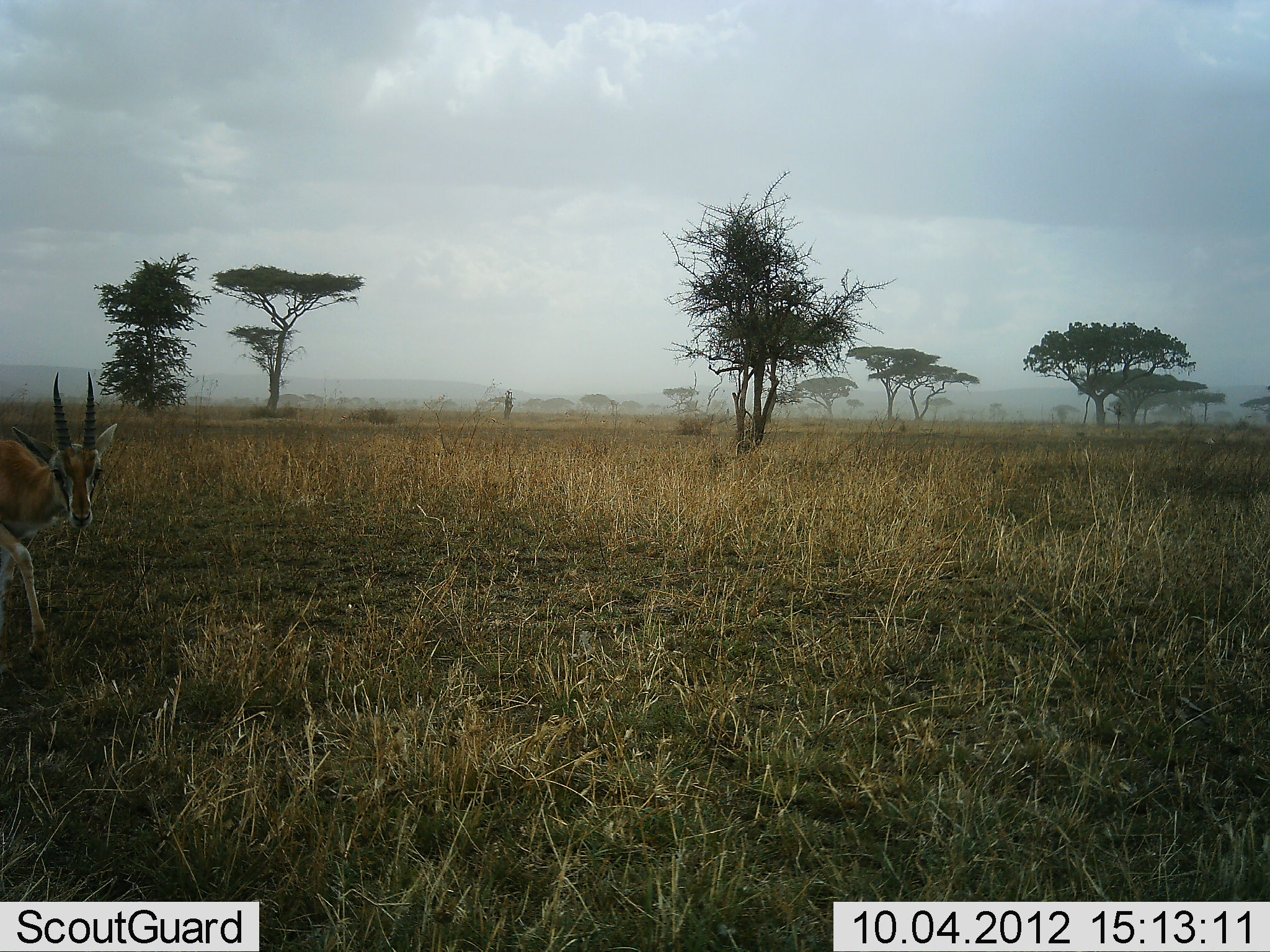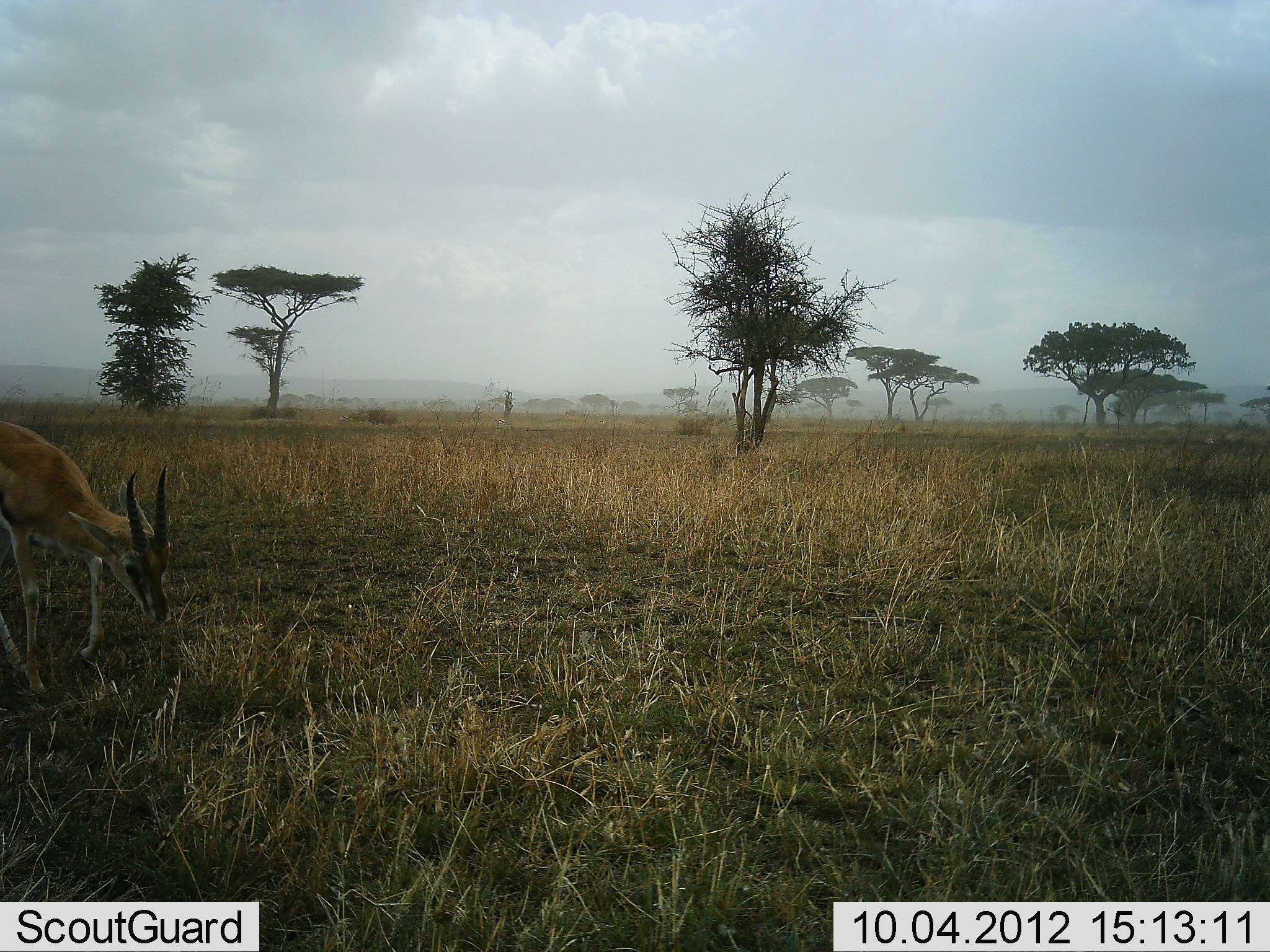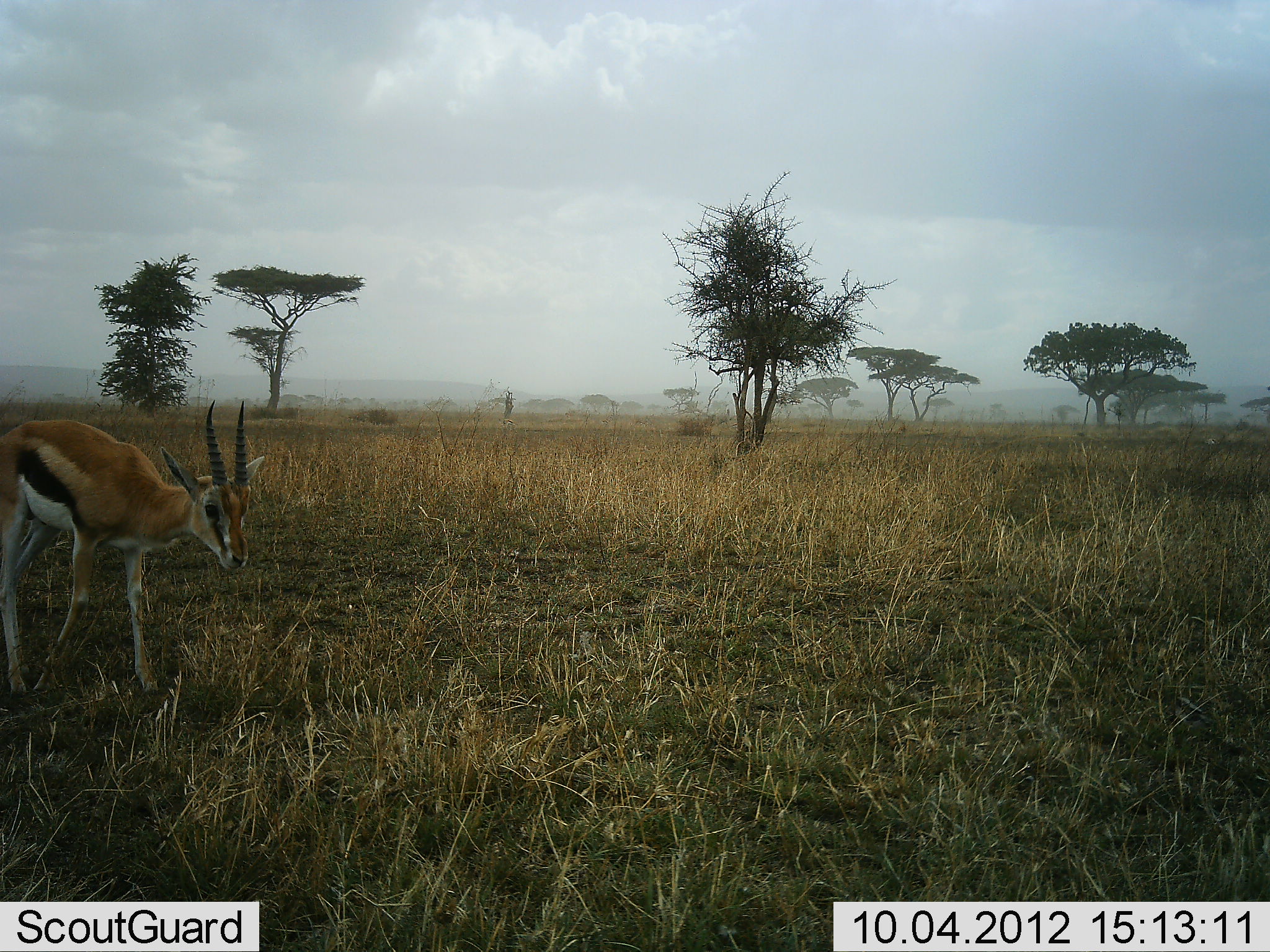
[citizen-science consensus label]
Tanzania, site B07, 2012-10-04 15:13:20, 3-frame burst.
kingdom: Animalia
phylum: Chordata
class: Mammalia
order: Artiodactyla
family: Bovidae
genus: Eudorcas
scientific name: Eudorcas thomsonii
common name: thomson's gazelle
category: gazellethomsons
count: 1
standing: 10%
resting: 0%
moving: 70%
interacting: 0%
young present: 0%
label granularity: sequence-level